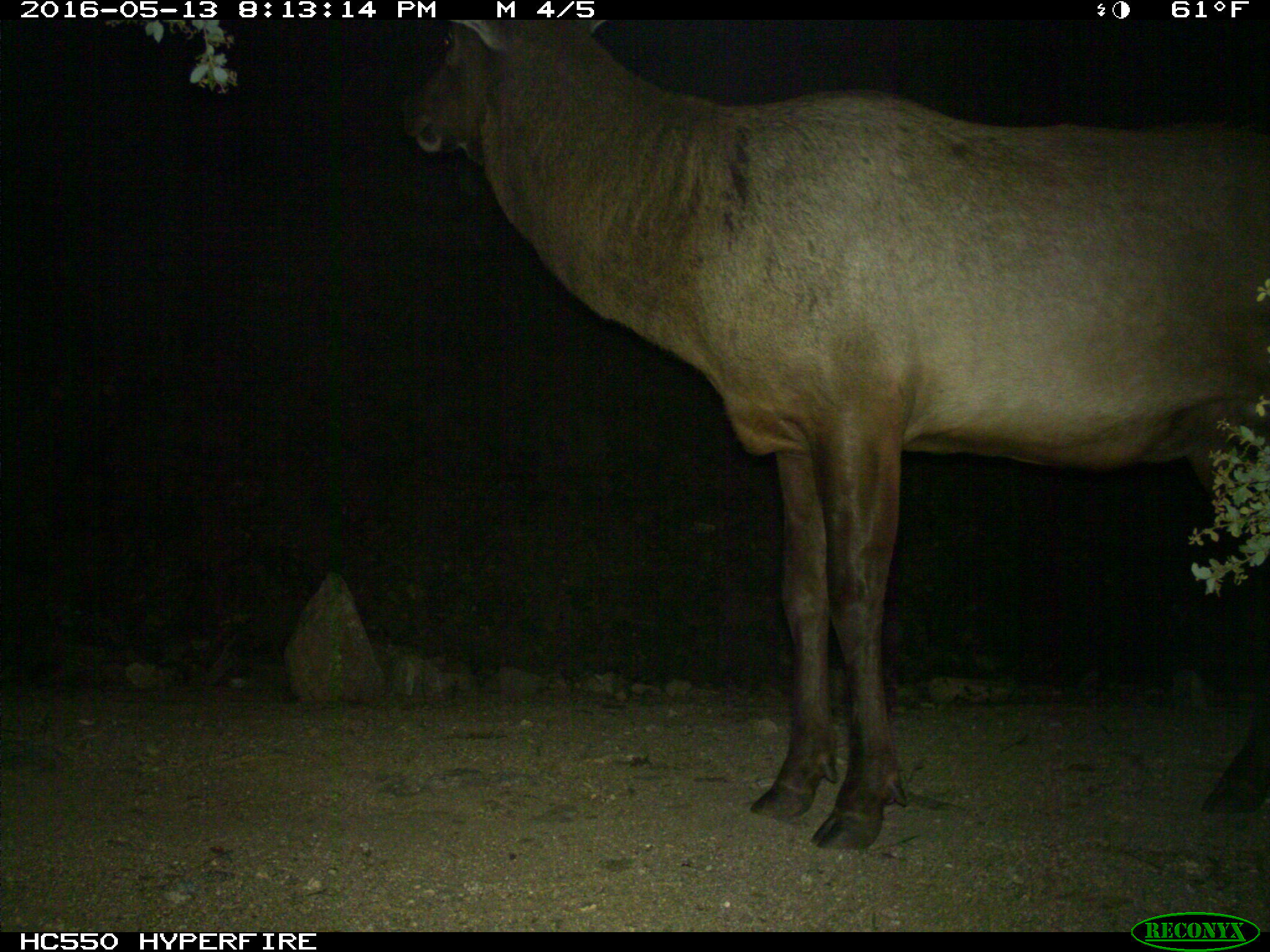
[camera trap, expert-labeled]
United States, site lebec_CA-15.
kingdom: Animalia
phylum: Chordata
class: Mammalia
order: Artiodactyla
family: Cervidae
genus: Cervus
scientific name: Cervus canadensis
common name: elk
Cervus canadensis (elk).